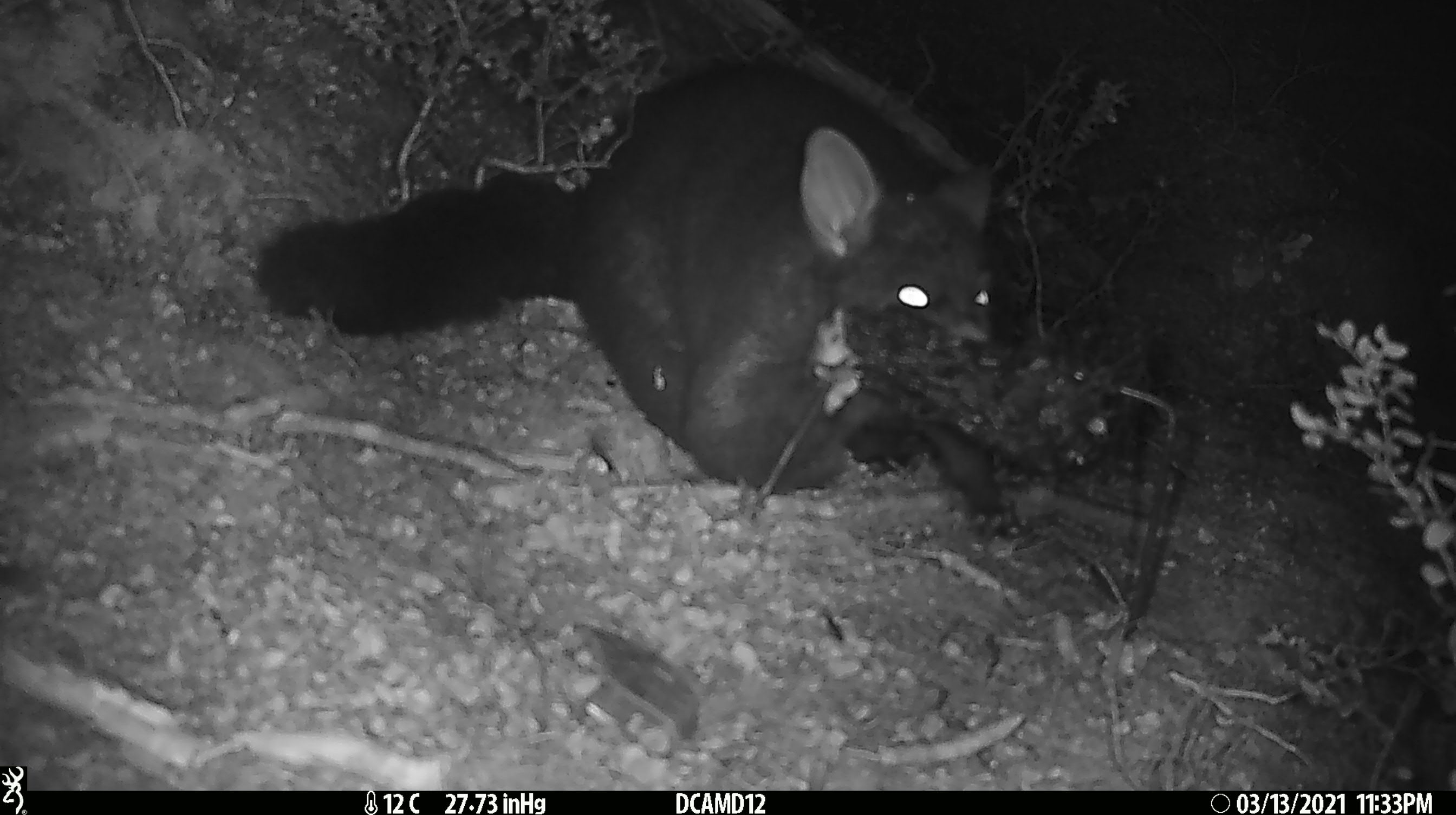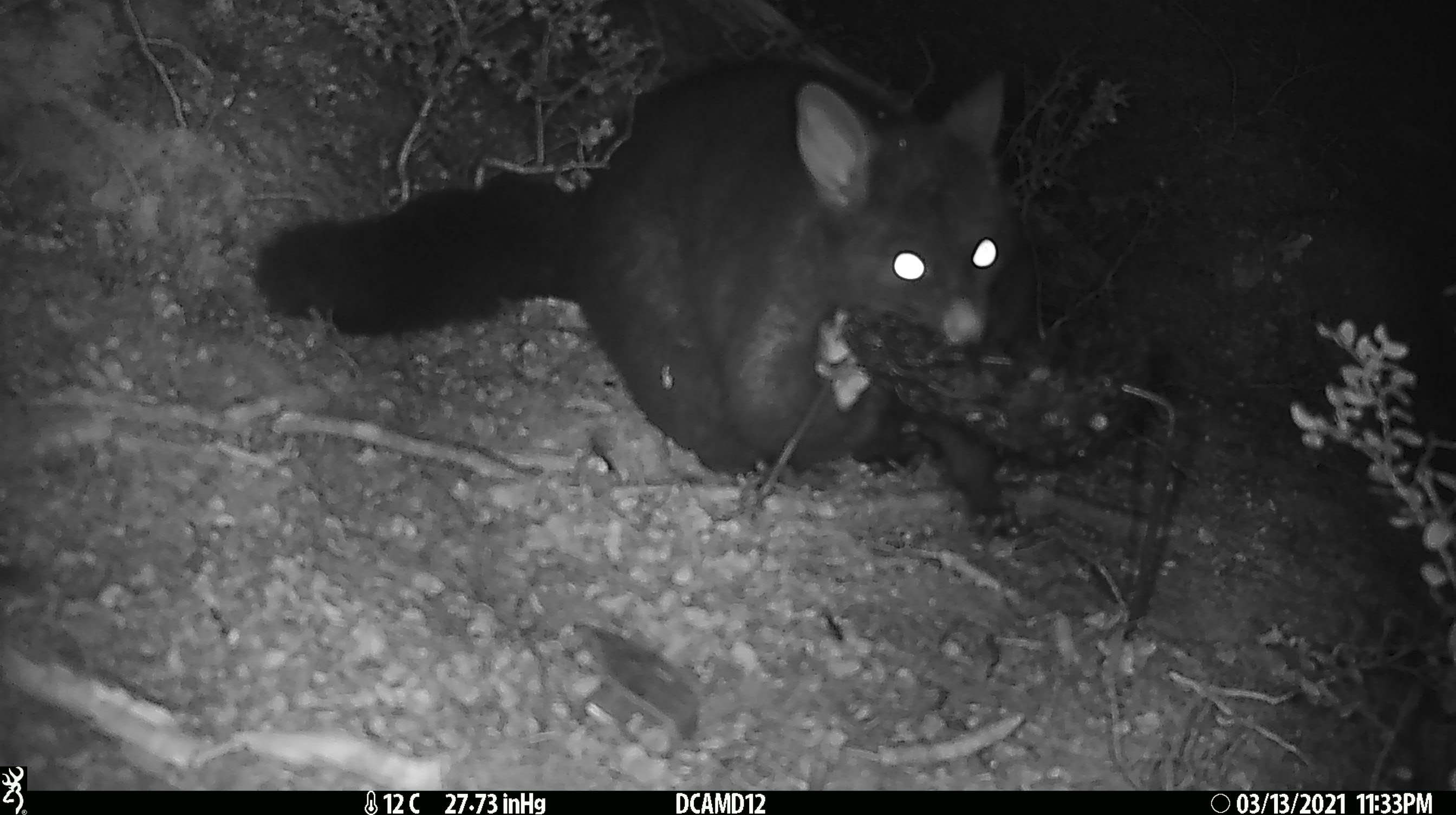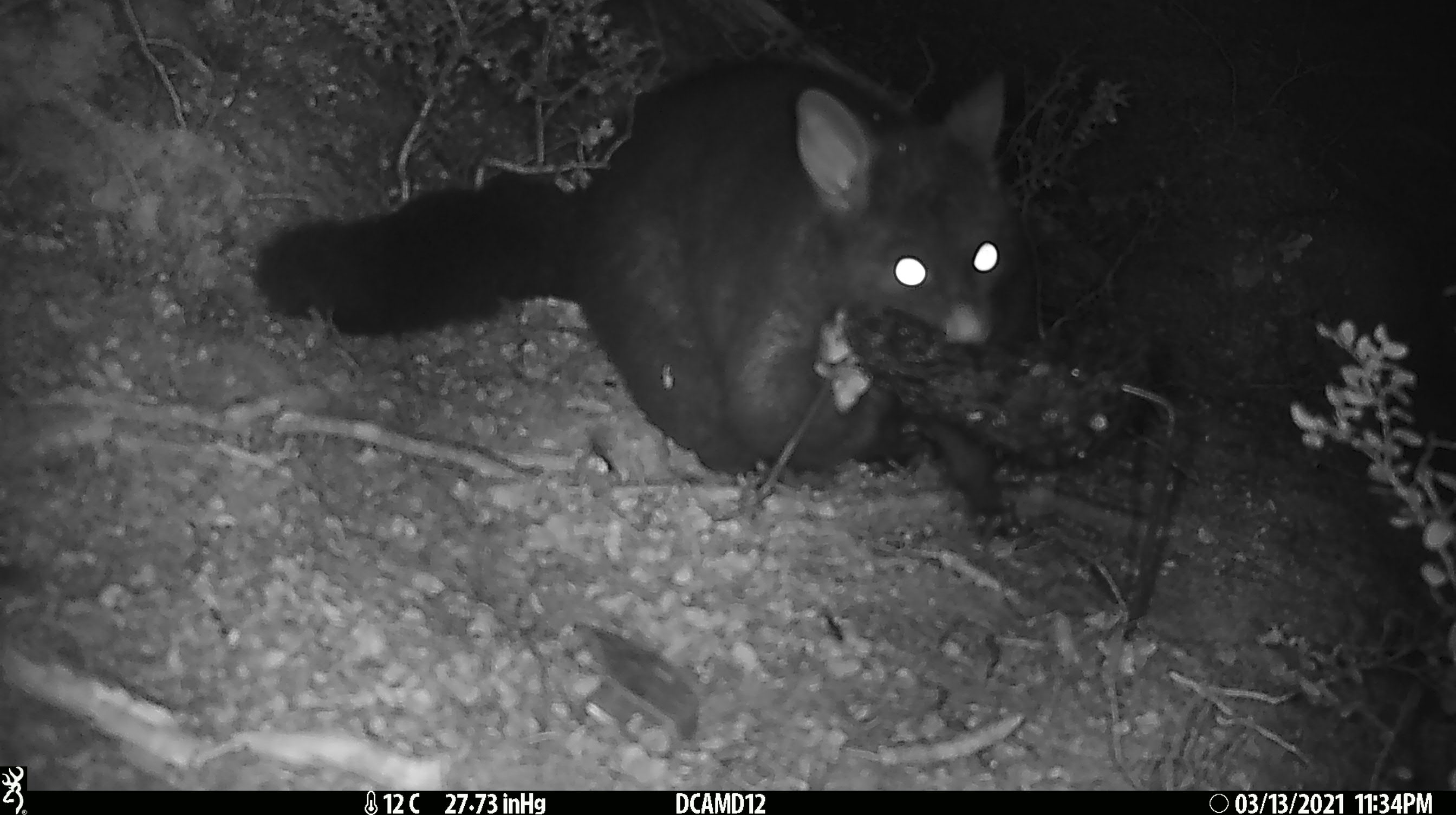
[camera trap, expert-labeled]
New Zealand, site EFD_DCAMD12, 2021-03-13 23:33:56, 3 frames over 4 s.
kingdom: Animalia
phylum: Chordata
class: Mammalia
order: Diprotodontia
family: Phalangeridae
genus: Trichosurus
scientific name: Trichosurus vulpecula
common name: common brushtail possum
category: possum